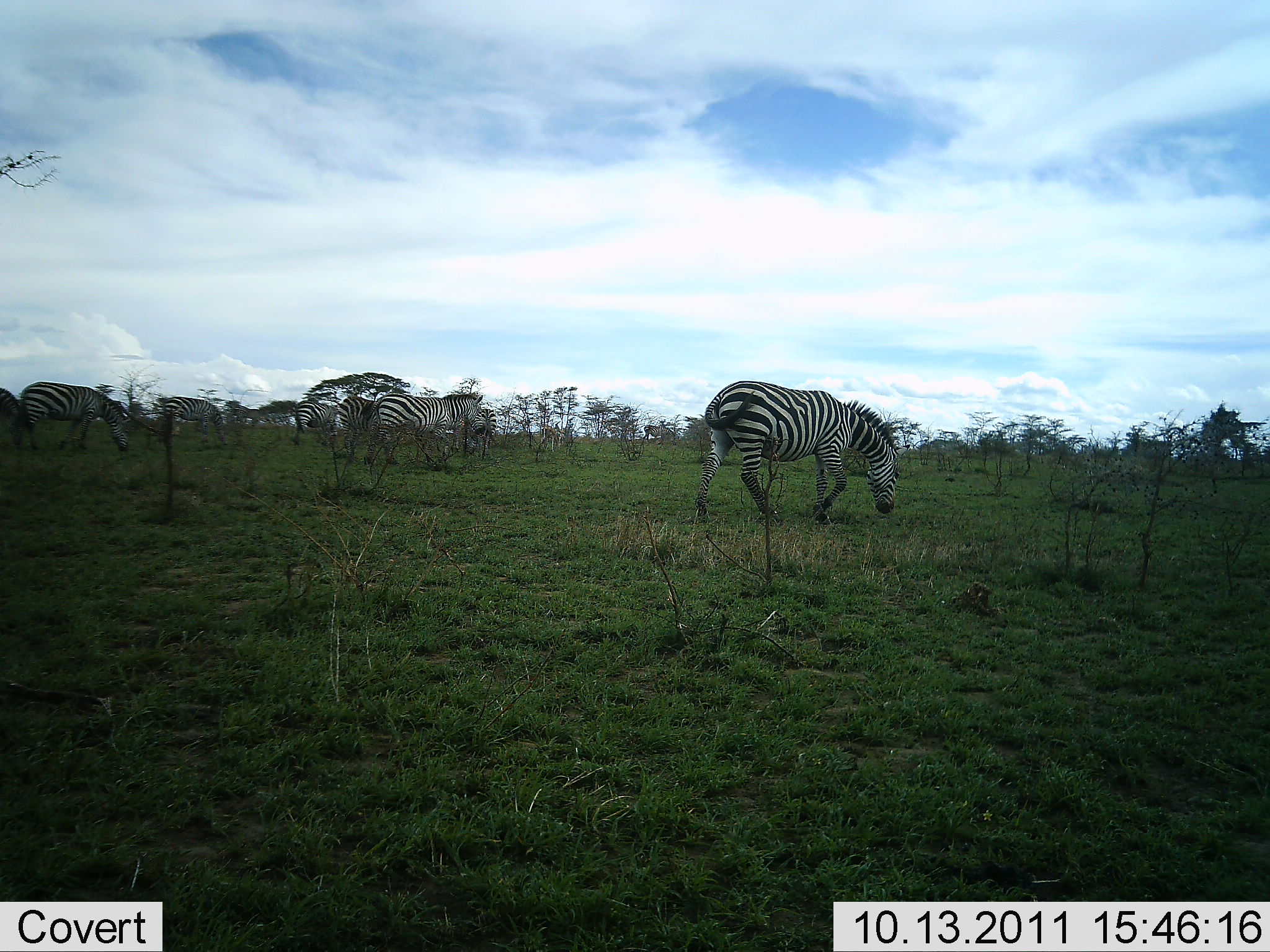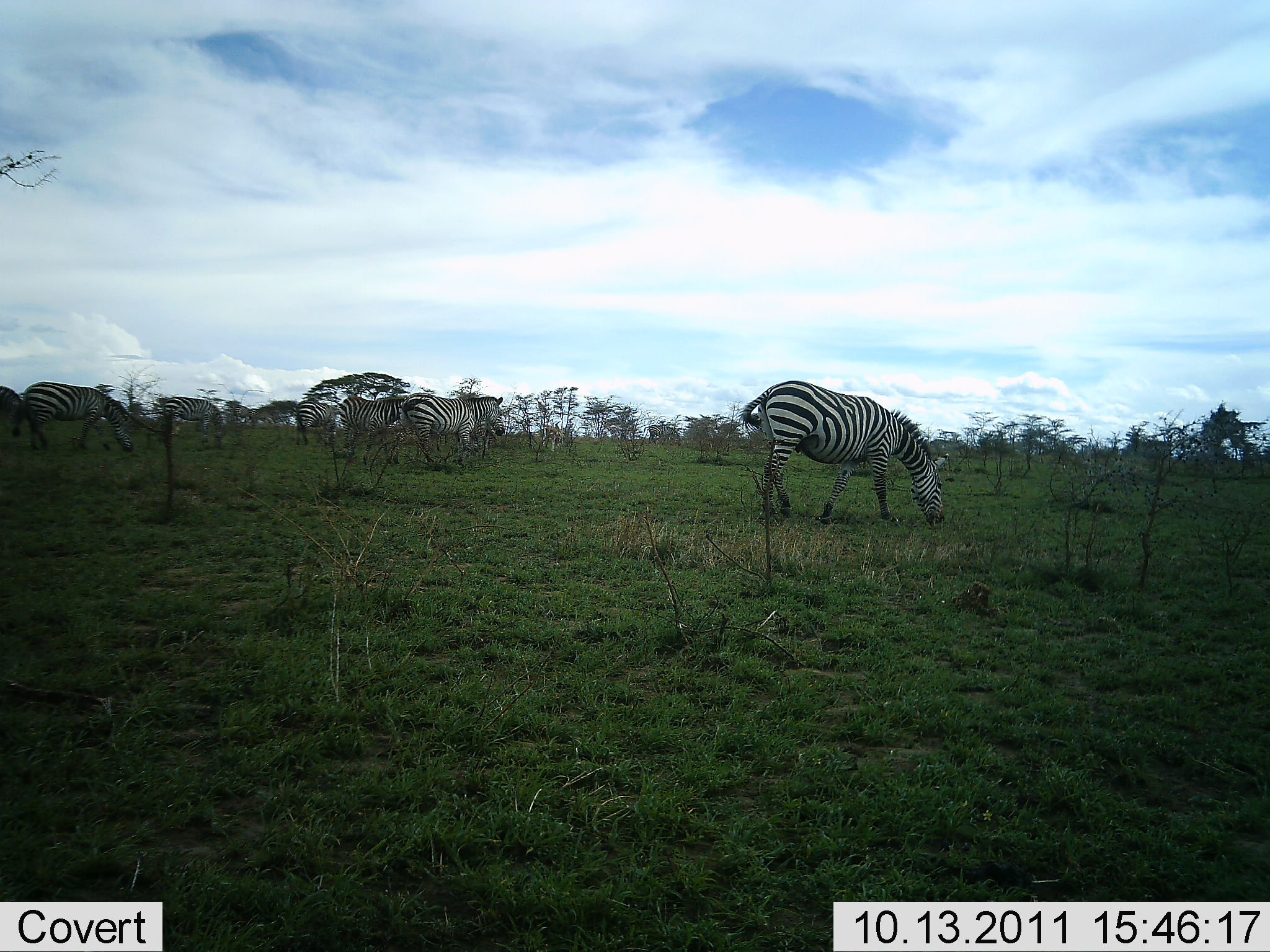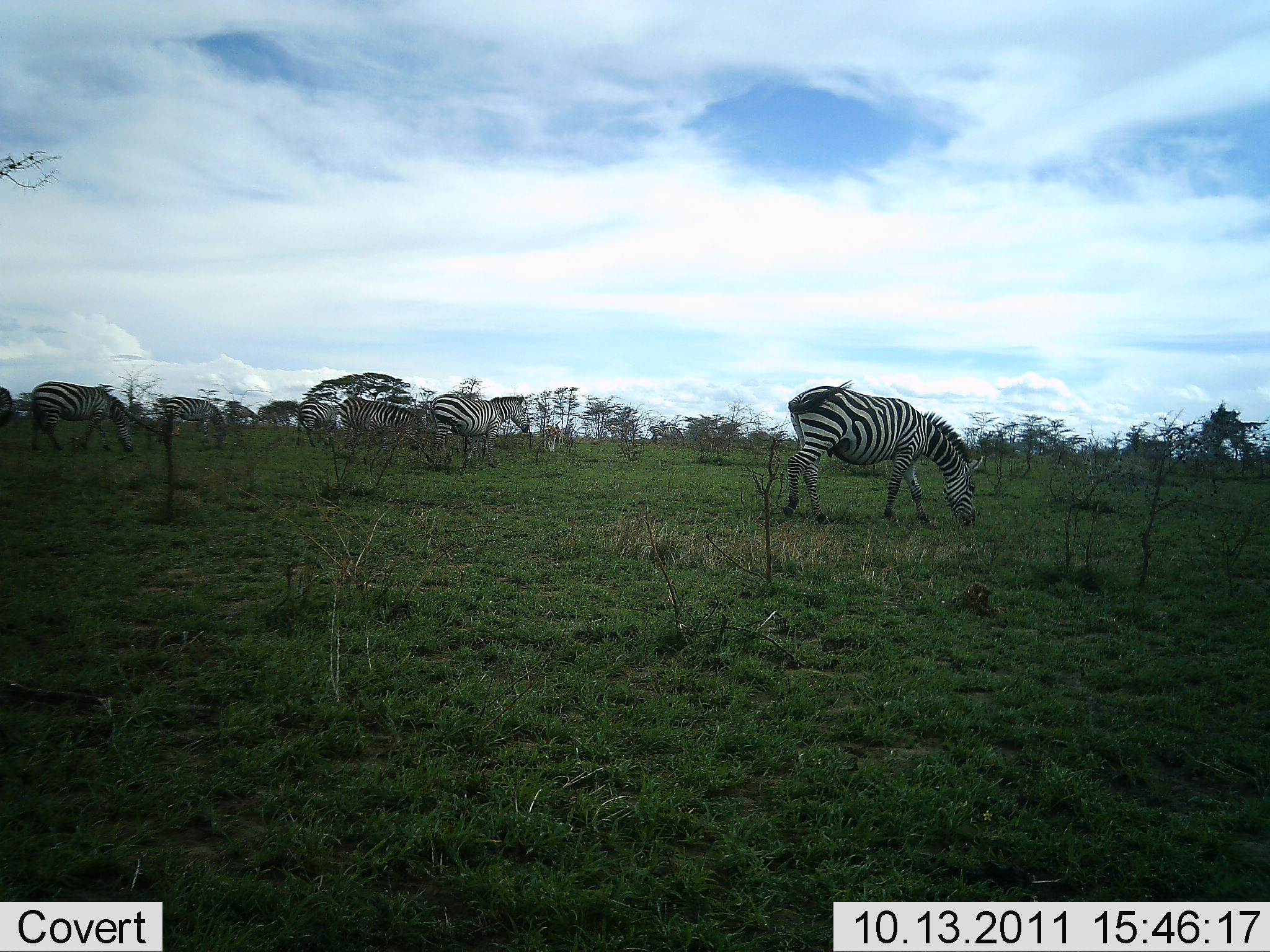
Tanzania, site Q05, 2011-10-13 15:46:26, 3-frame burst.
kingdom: Animalia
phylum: Chordata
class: Mammalia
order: Perissodactyla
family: Equidae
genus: Equus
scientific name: Equus quagga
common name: plains zebra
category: zebra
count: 7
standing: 14%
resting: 0%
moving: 64%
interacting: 0%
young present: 0%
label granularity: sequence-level